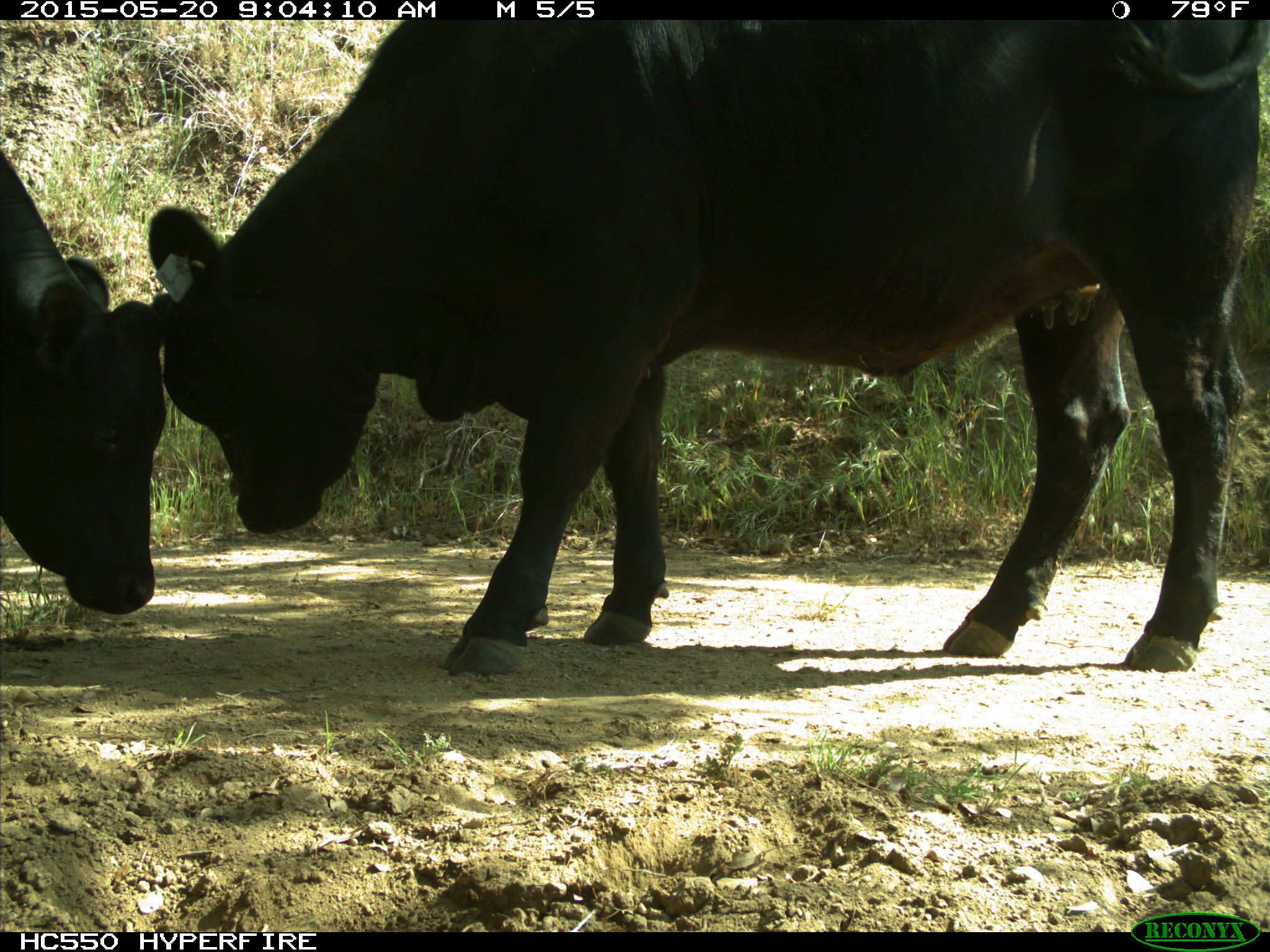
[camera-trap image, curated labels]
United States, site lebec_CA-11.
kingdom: Animalia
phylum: Chordata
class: Mammalia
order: Artiodactyla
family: Bovidae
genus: Bos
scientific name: Bos taurus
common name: domestic cow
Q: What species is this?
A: Bos taurus (domestic cow).